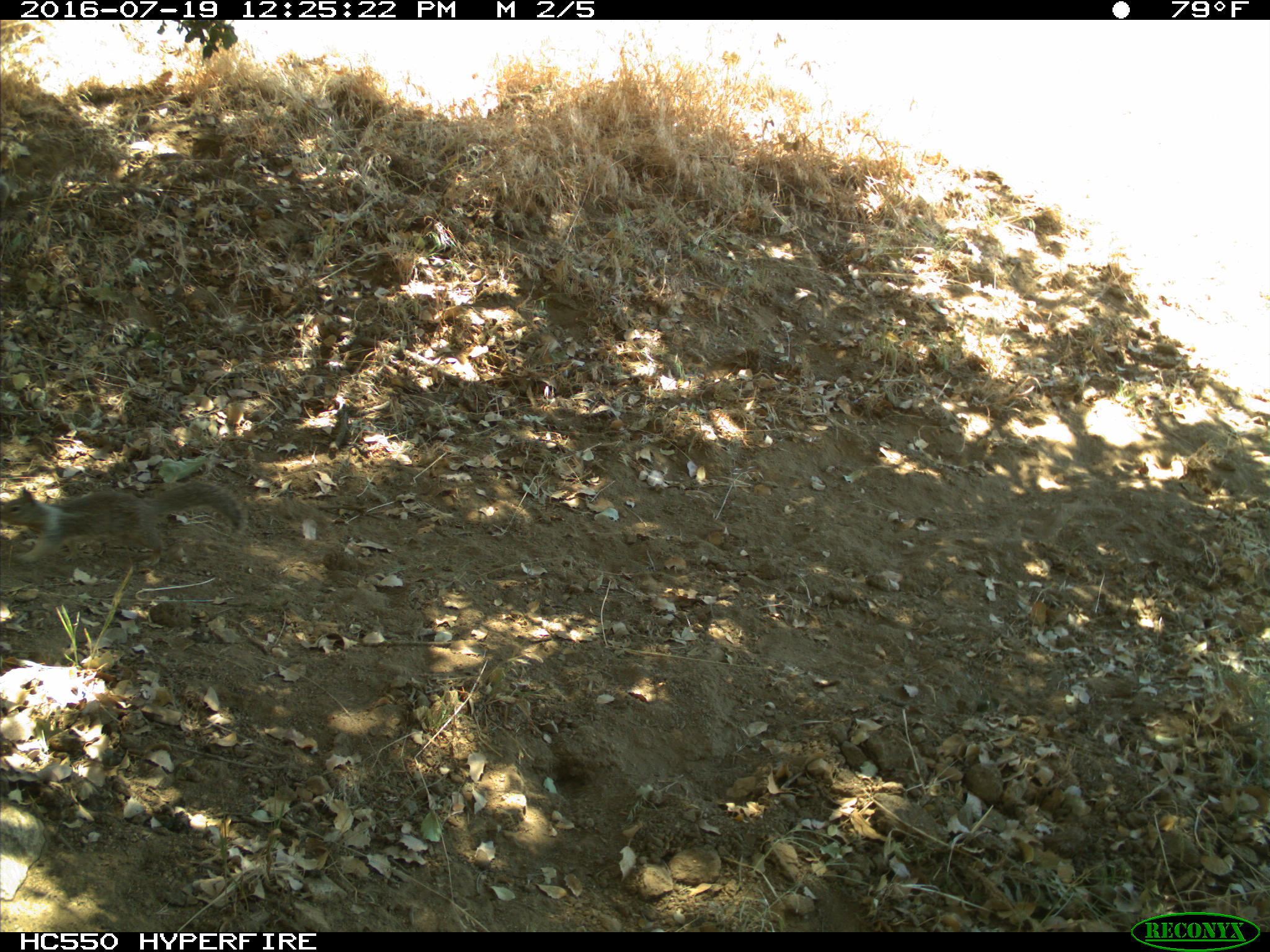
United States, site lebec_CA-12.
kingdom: Animalia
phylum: Chordata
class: Mammalia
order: Rodentia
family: Sciuridae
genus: Otospermophilus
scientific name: Otospermophilus beecheyi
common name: california ground squirrel